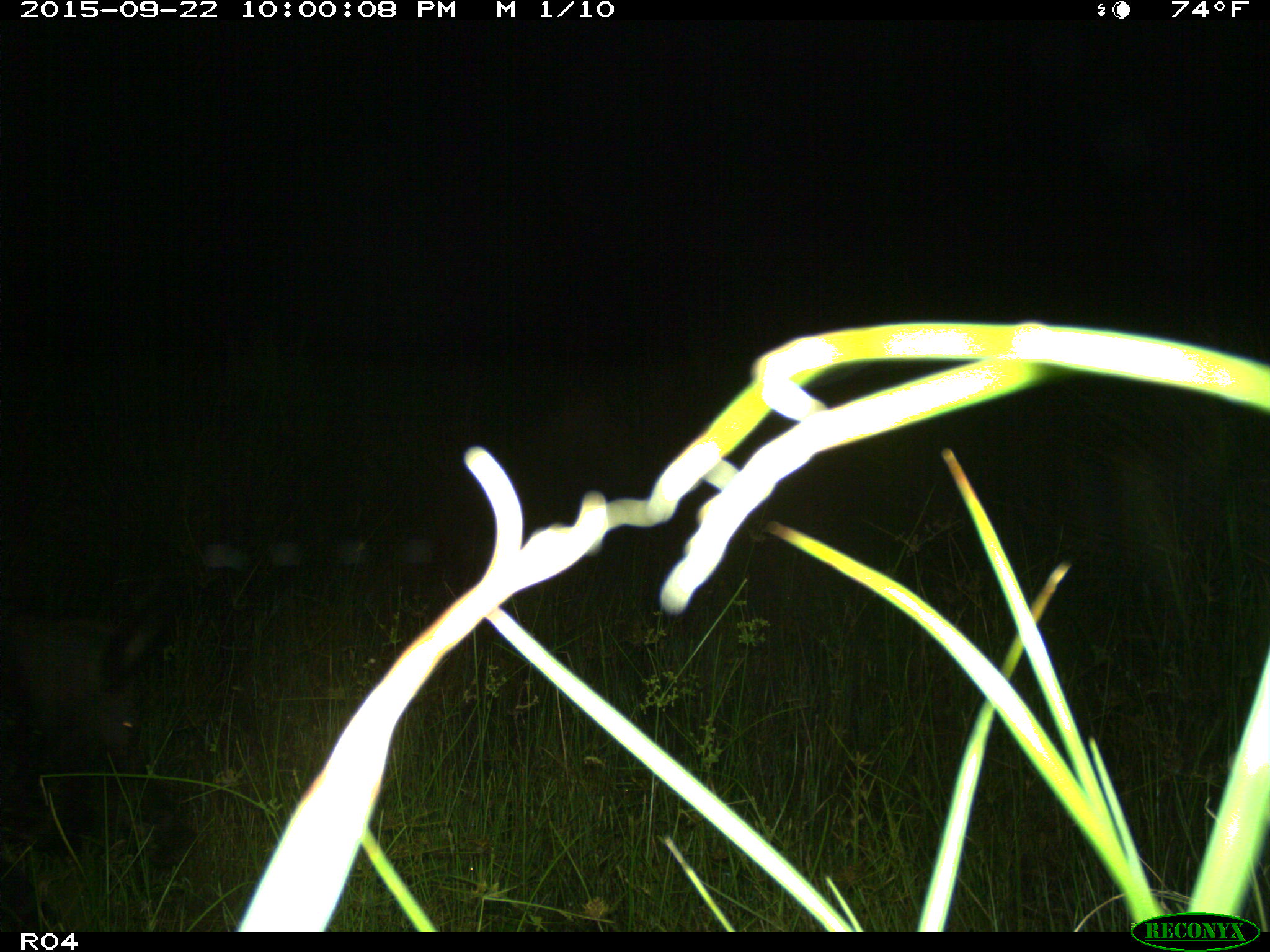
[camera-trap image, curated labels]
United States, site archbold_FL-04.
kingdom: Animalia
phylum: Chordata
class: Mammalia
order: Artiodactyla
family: Suidae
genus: Sus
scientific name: Sus scrofa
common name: wild boar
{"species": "Sus scrofa (wild boar)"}